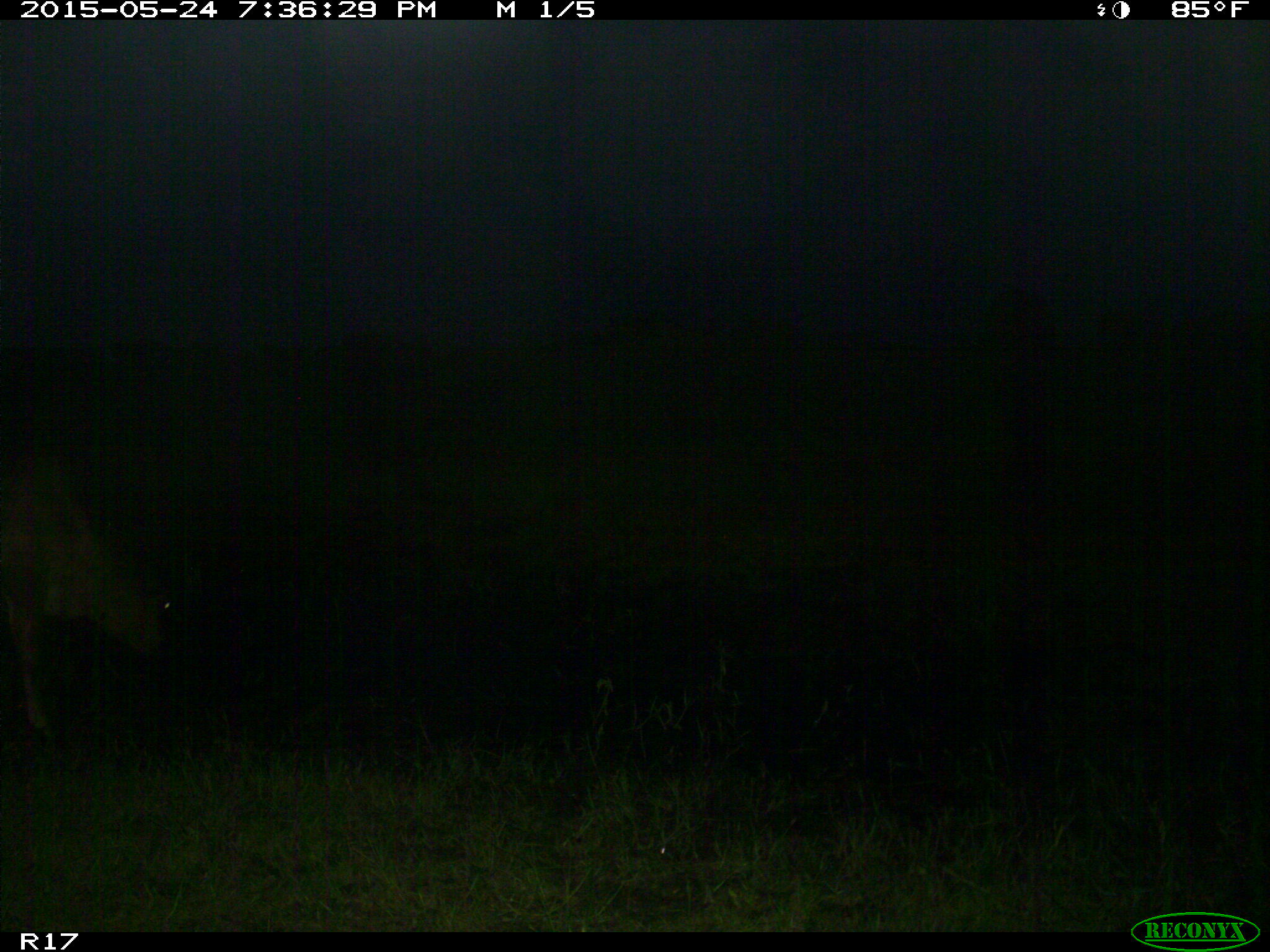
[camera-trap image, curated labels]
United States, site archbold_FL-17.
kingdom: Animalia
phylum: Chordata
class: Mammalia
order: Artiodactyla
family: Bovidae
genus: Bos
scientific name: Bos taurus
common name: domestic cow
Bos taurus (domestic cow).